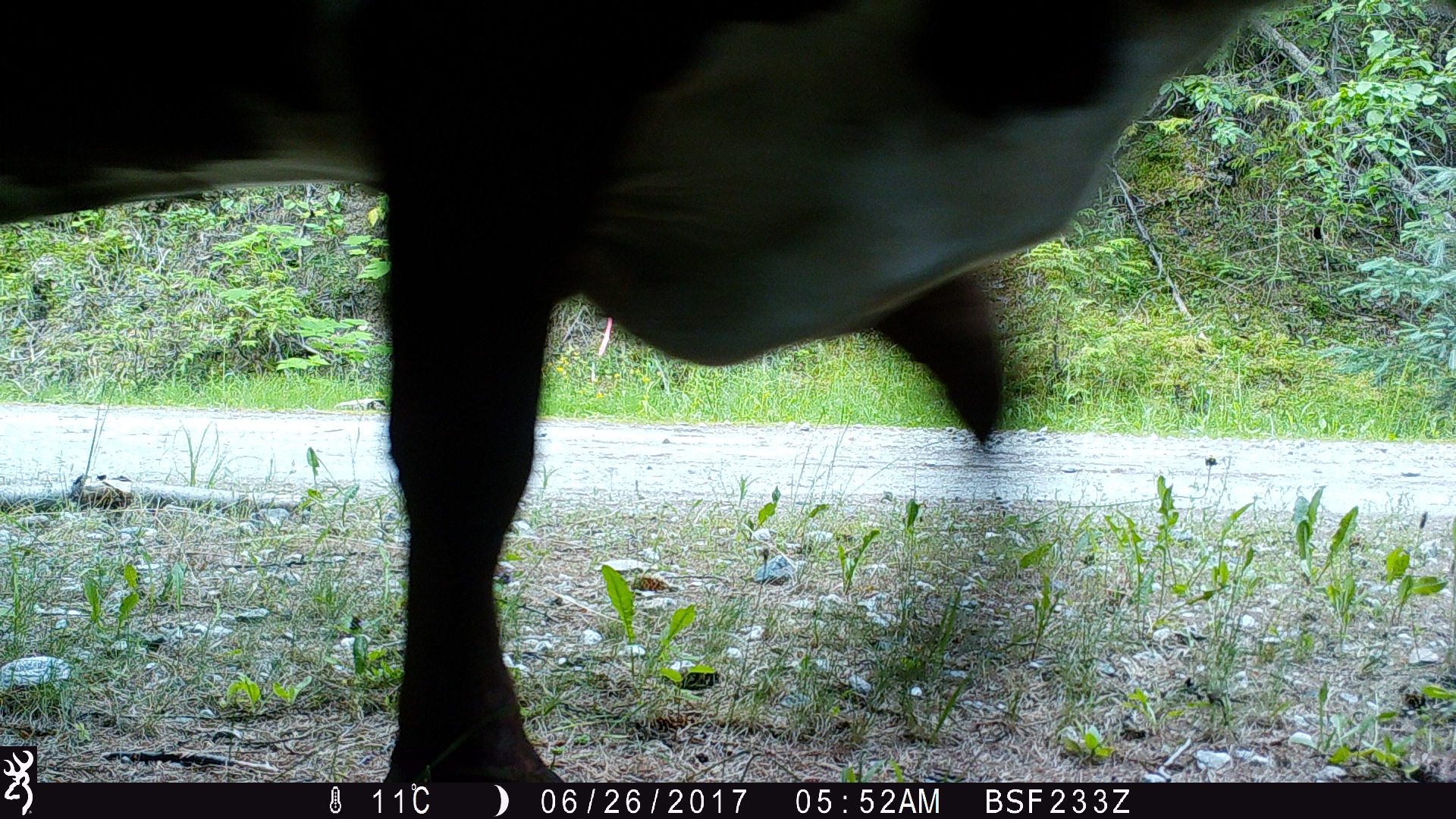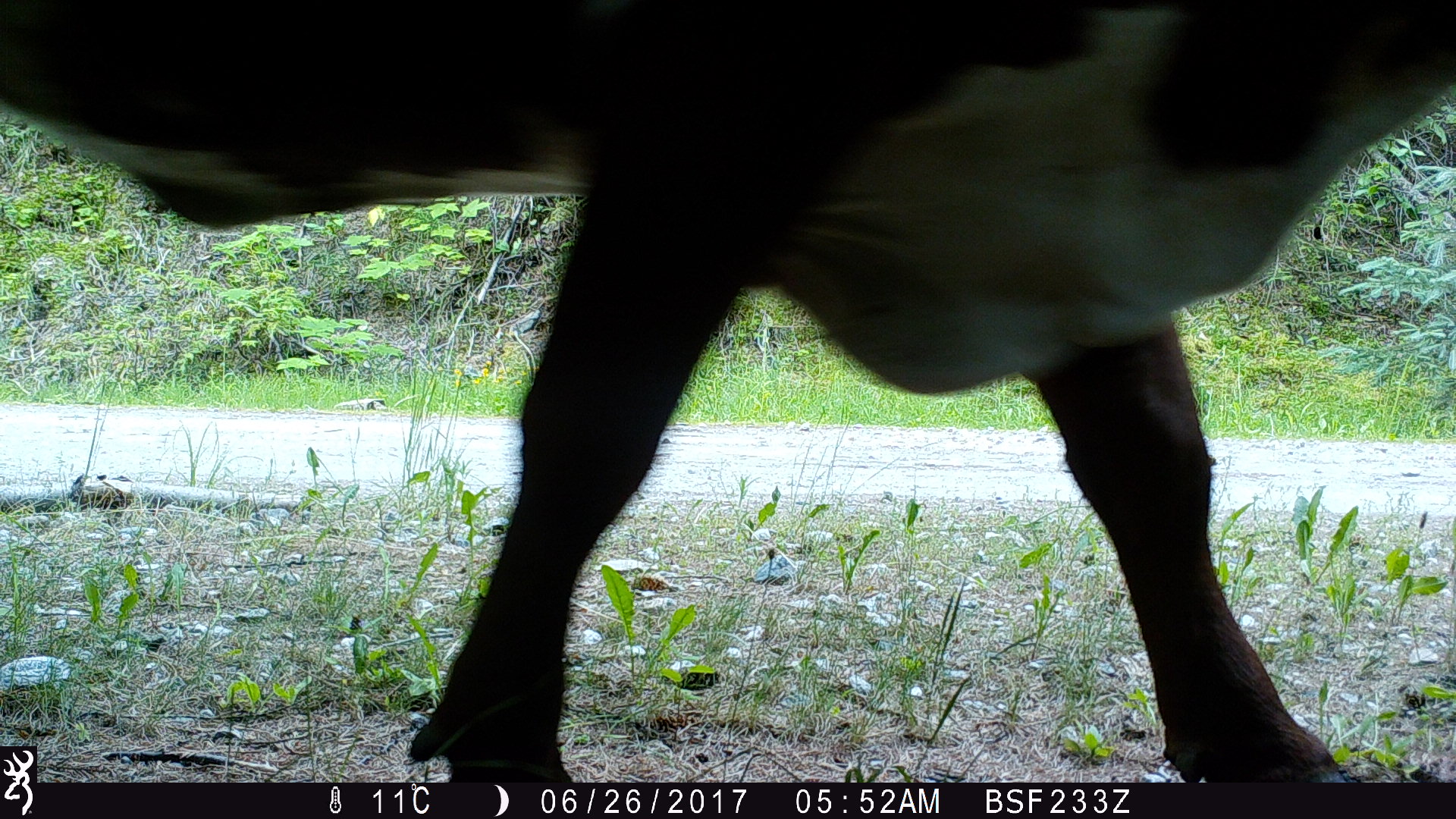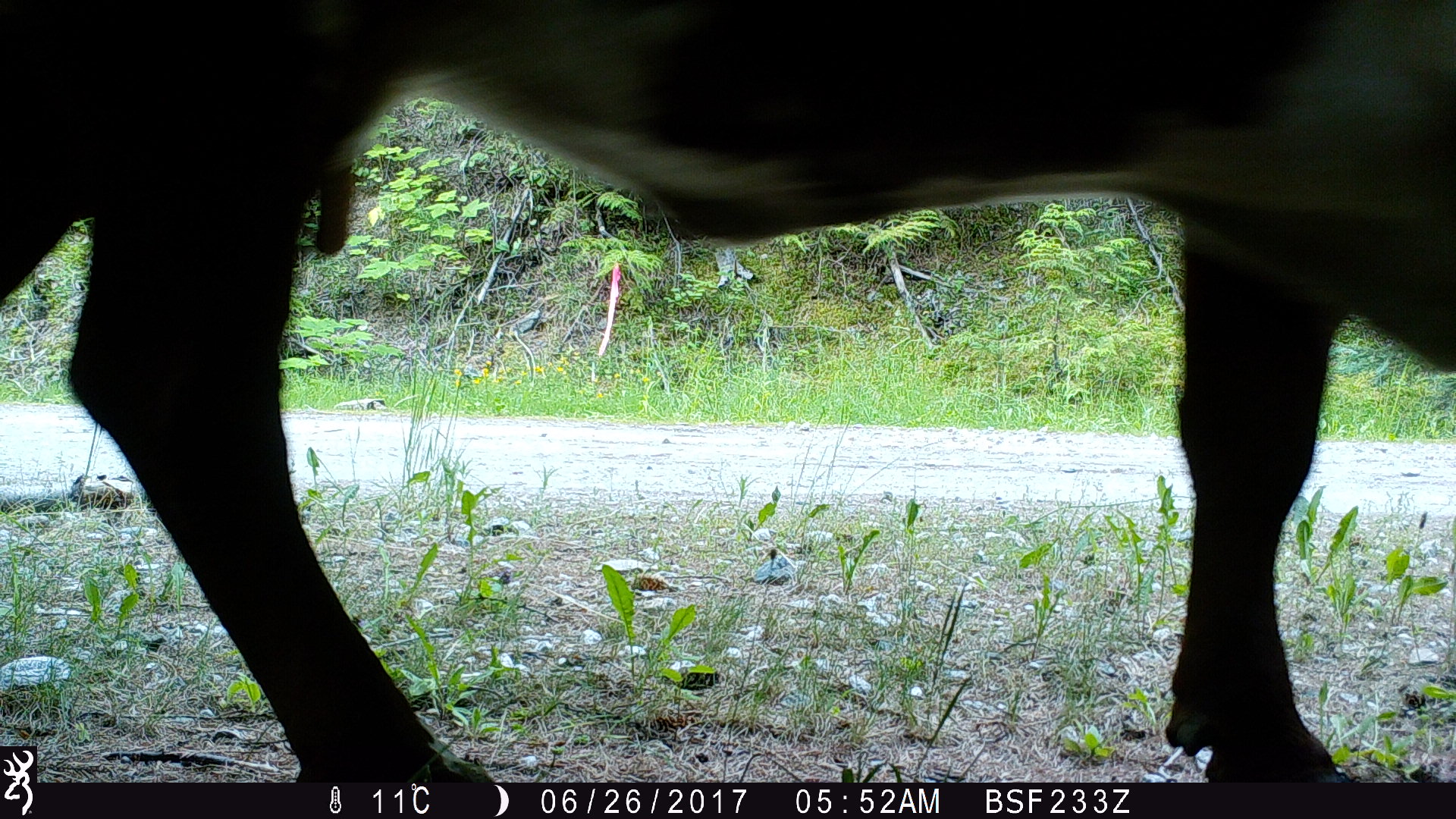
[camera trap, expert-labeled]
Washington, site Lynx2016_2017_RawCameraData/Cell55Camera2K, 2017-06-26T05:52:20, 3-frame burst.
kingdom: Animalia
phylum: Chordata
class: Mammalia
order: Artiodactyla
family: Bovidae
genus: Bos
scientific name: Bos taurus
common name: domestic cattle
Domestic cattle (Bos taurus). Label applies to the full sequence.